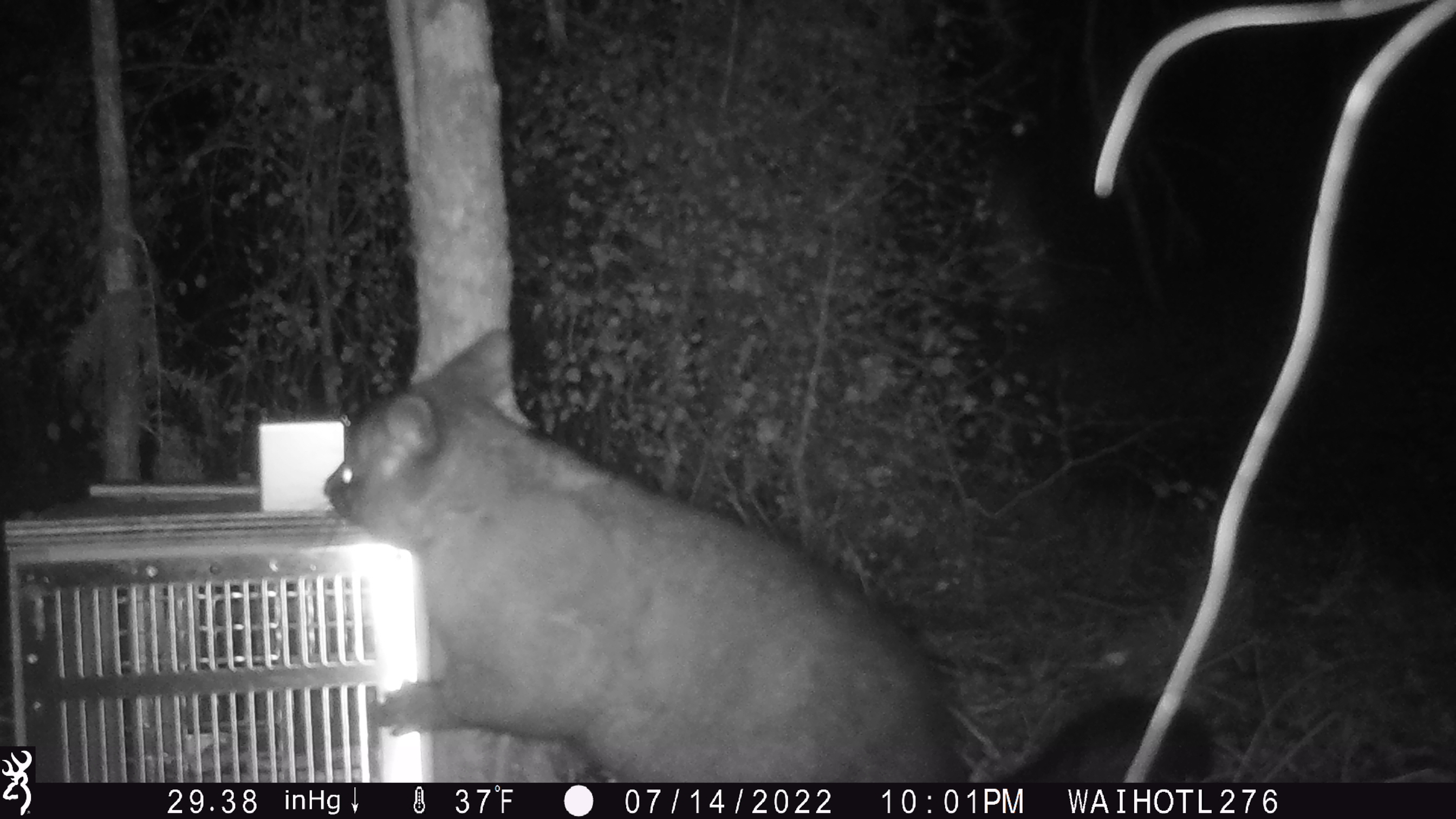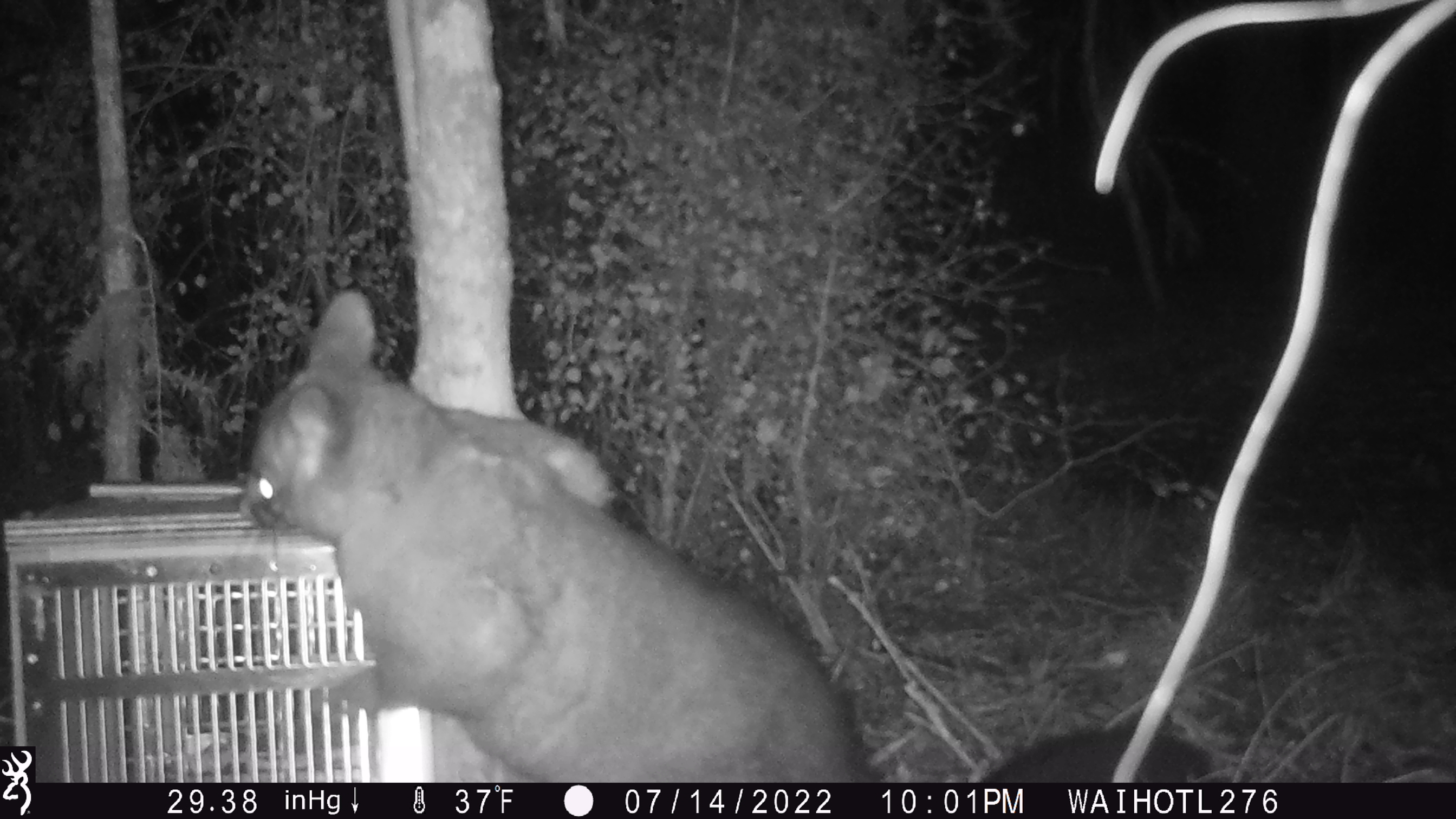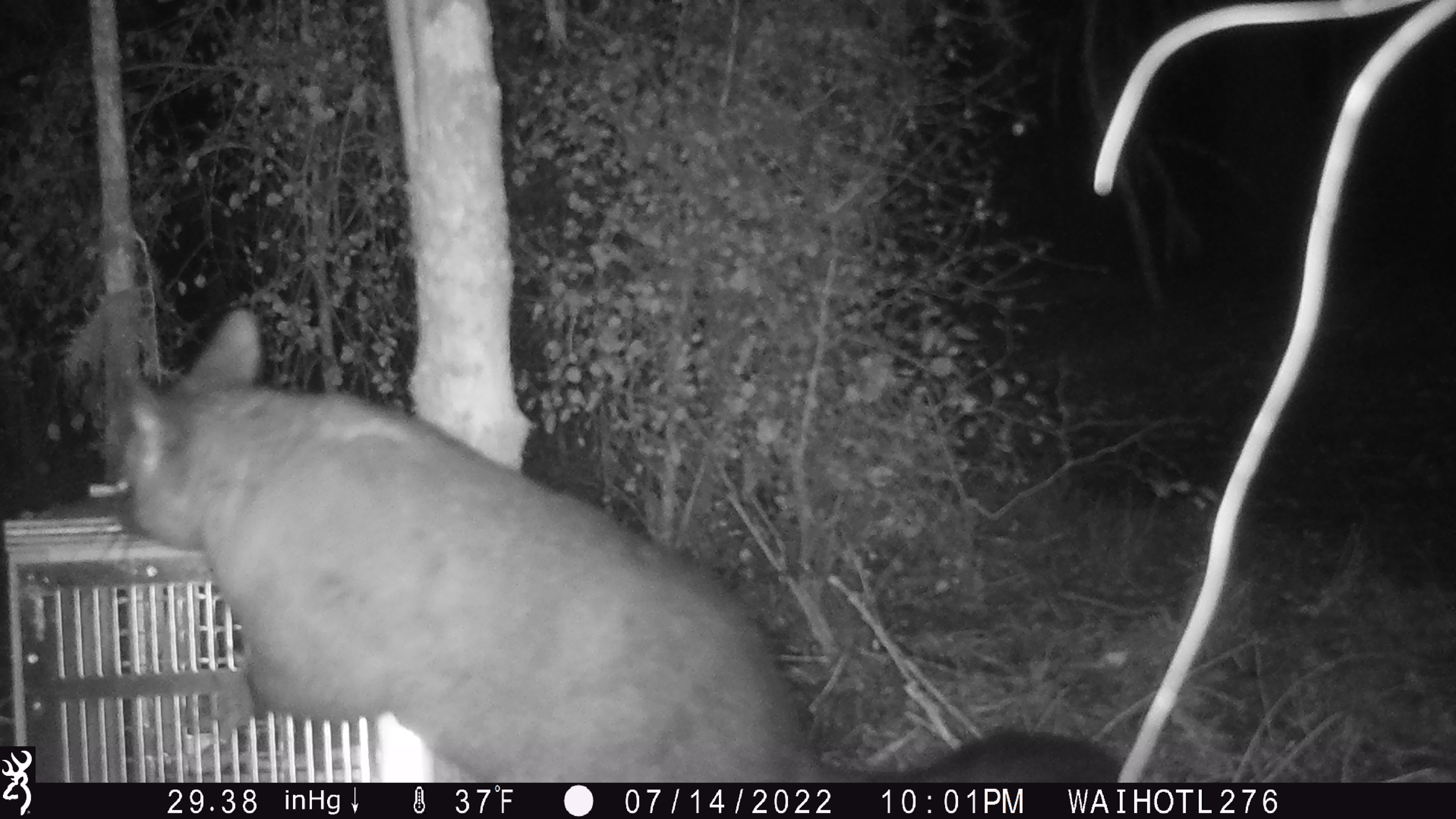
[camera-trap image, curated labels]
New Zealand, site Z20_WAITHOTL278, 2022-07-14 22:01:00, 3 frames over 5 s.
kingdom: Animalia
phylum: Chordata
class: Mammalia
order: Diprotodontia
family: Phalangeridae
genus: Trichosurus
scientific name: Trichosurus vulpecula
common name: common brushtail possum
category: possum